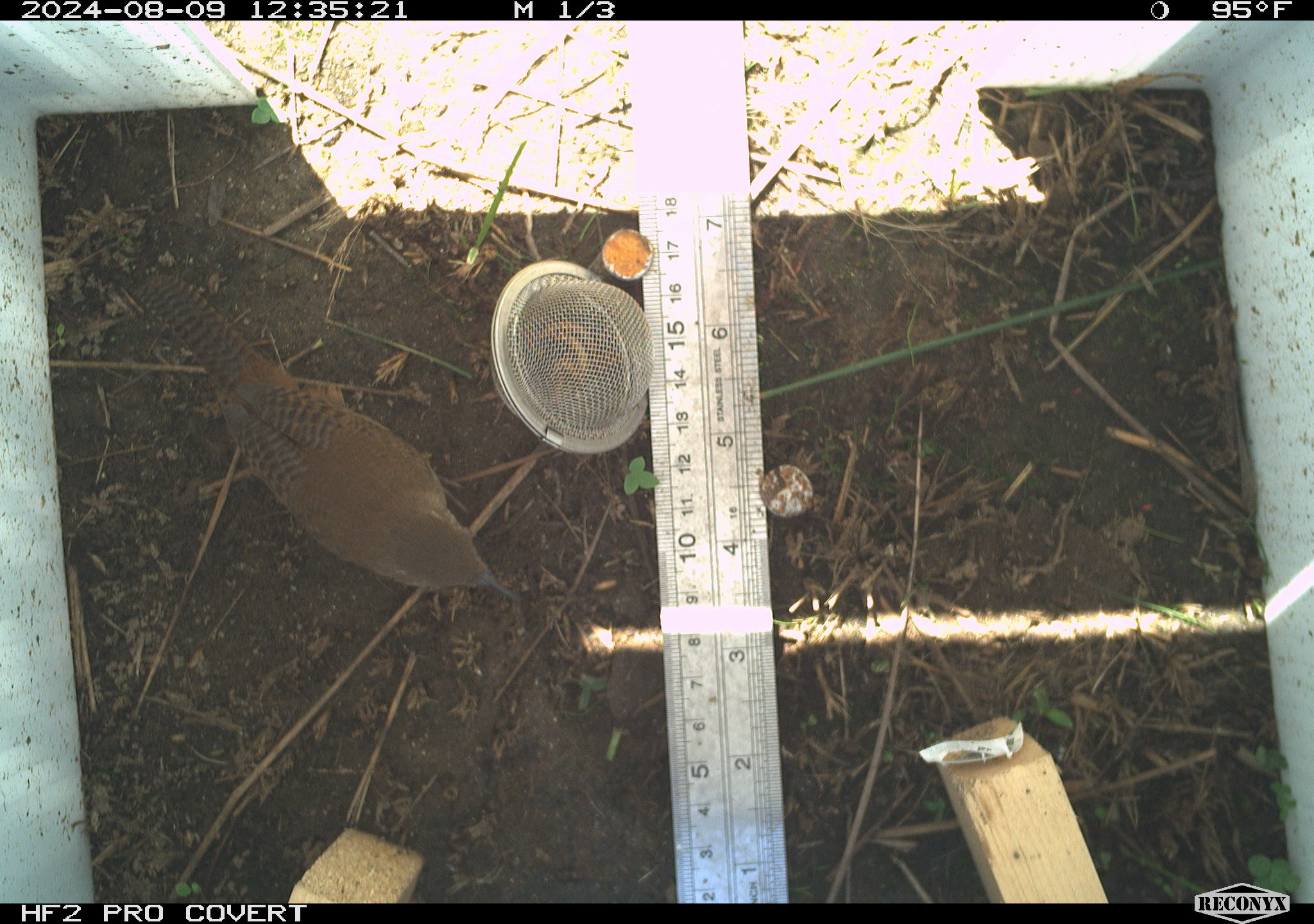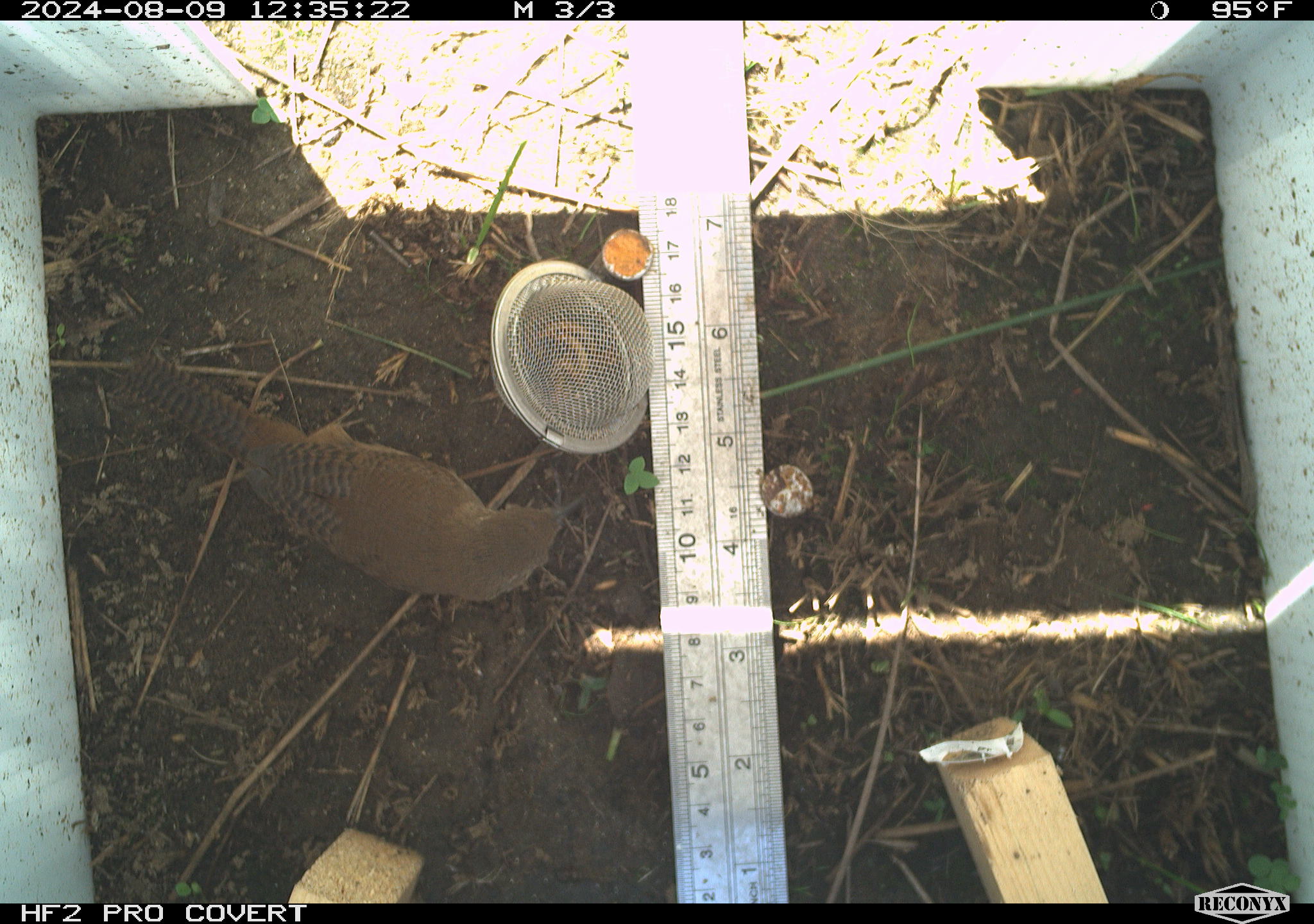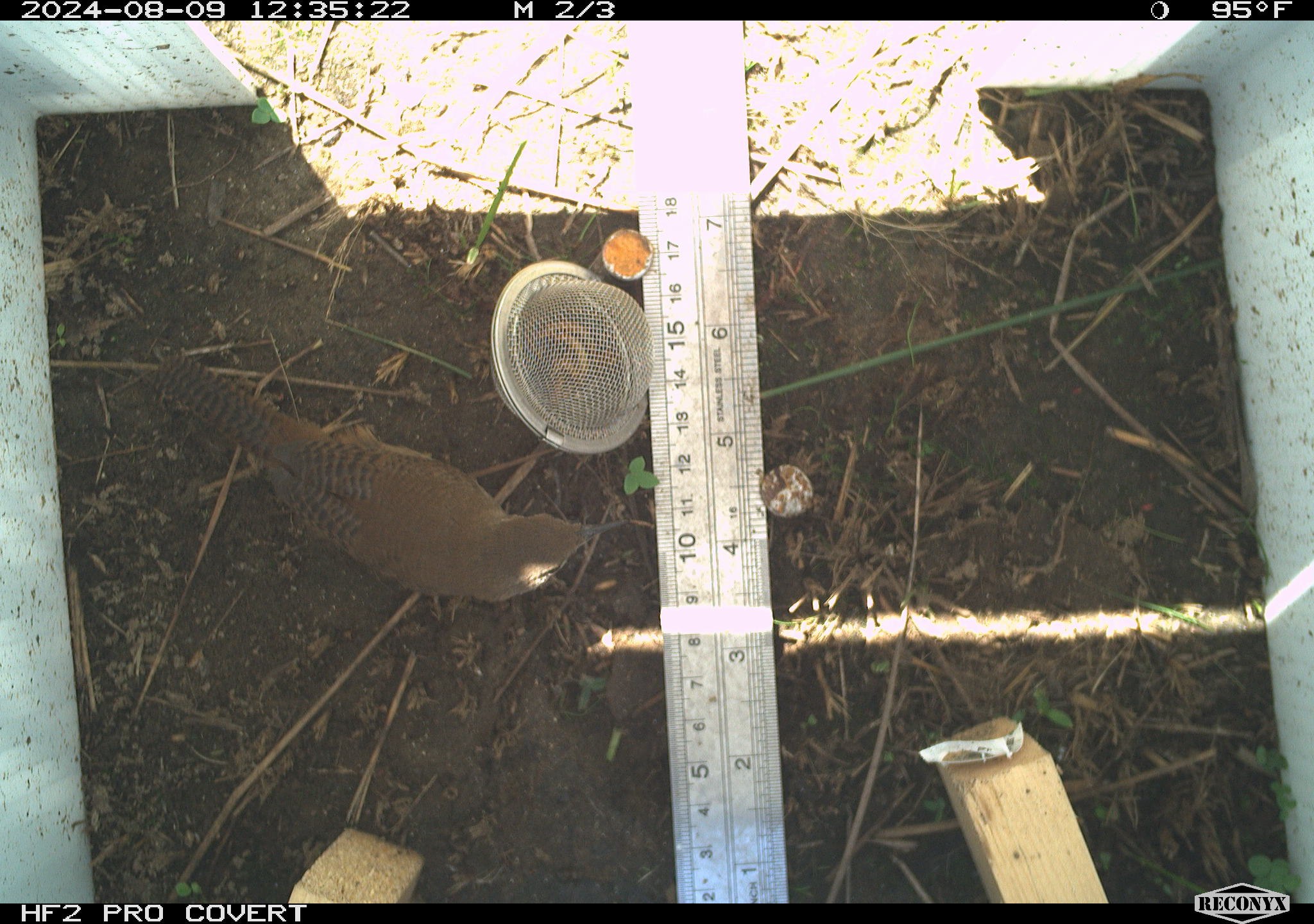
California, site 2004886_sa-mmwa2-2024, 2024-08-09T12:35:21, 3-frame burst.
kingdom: Animalia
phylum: Chordata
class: Aves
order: Passeriformes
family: Troglodytidae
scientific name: Troglodytidae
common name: wren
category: troglodytidae family